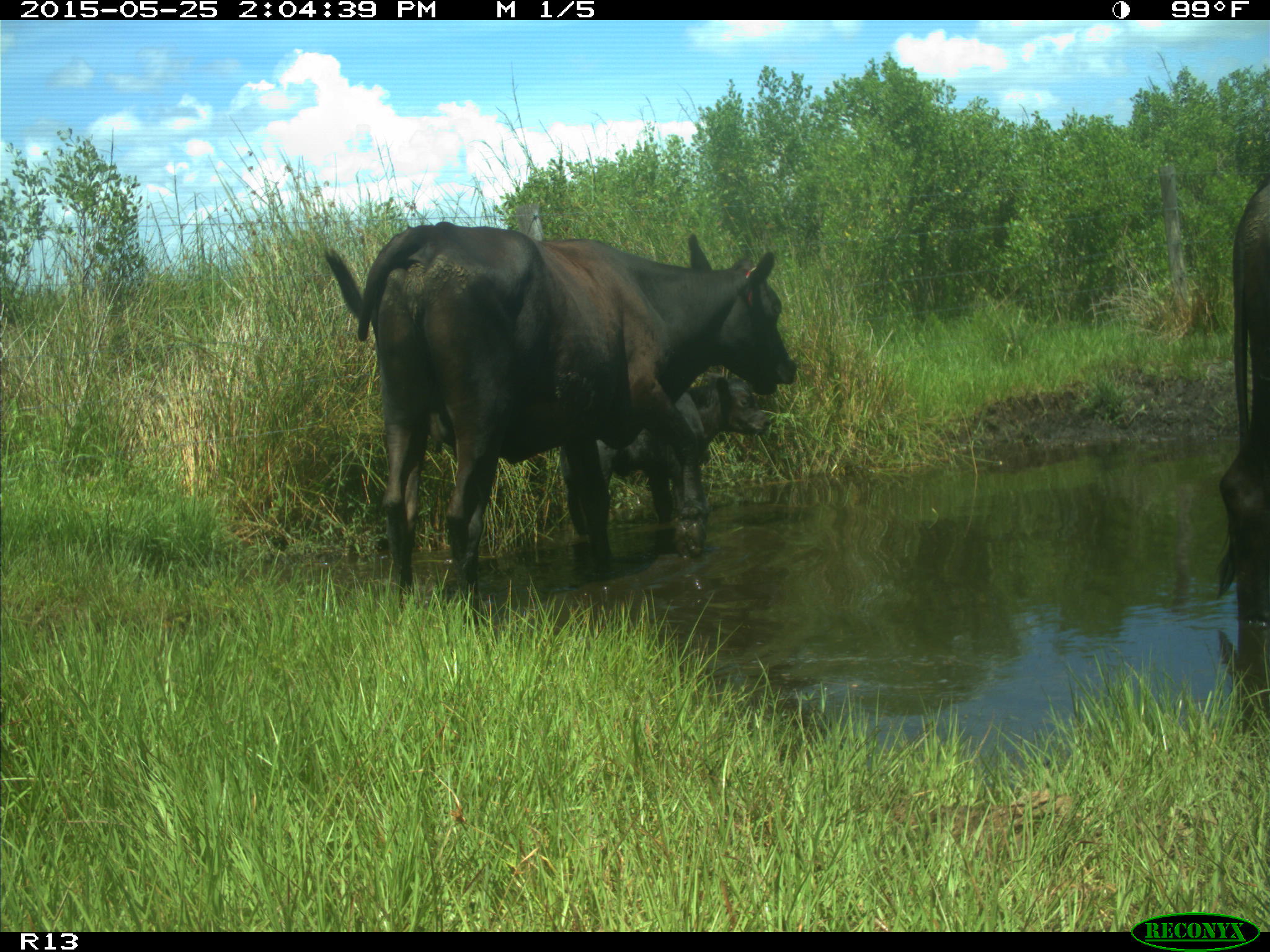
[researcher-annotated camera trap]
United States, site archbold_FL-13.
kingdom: Animalia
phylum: Chordata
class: Mammalia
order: Artiodactyla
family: Bovidae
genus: Bos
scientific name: Bos taurus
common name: domestic cow